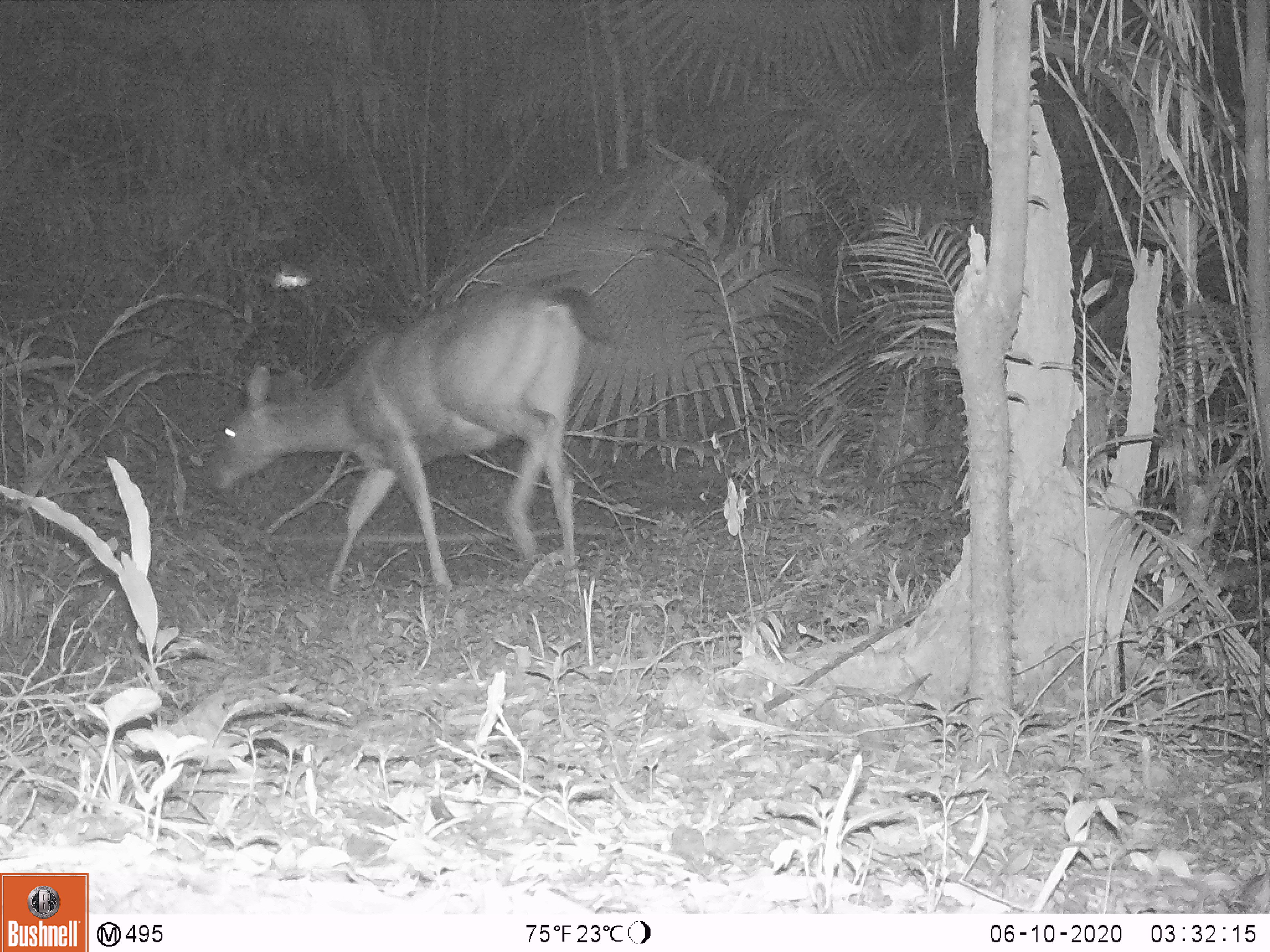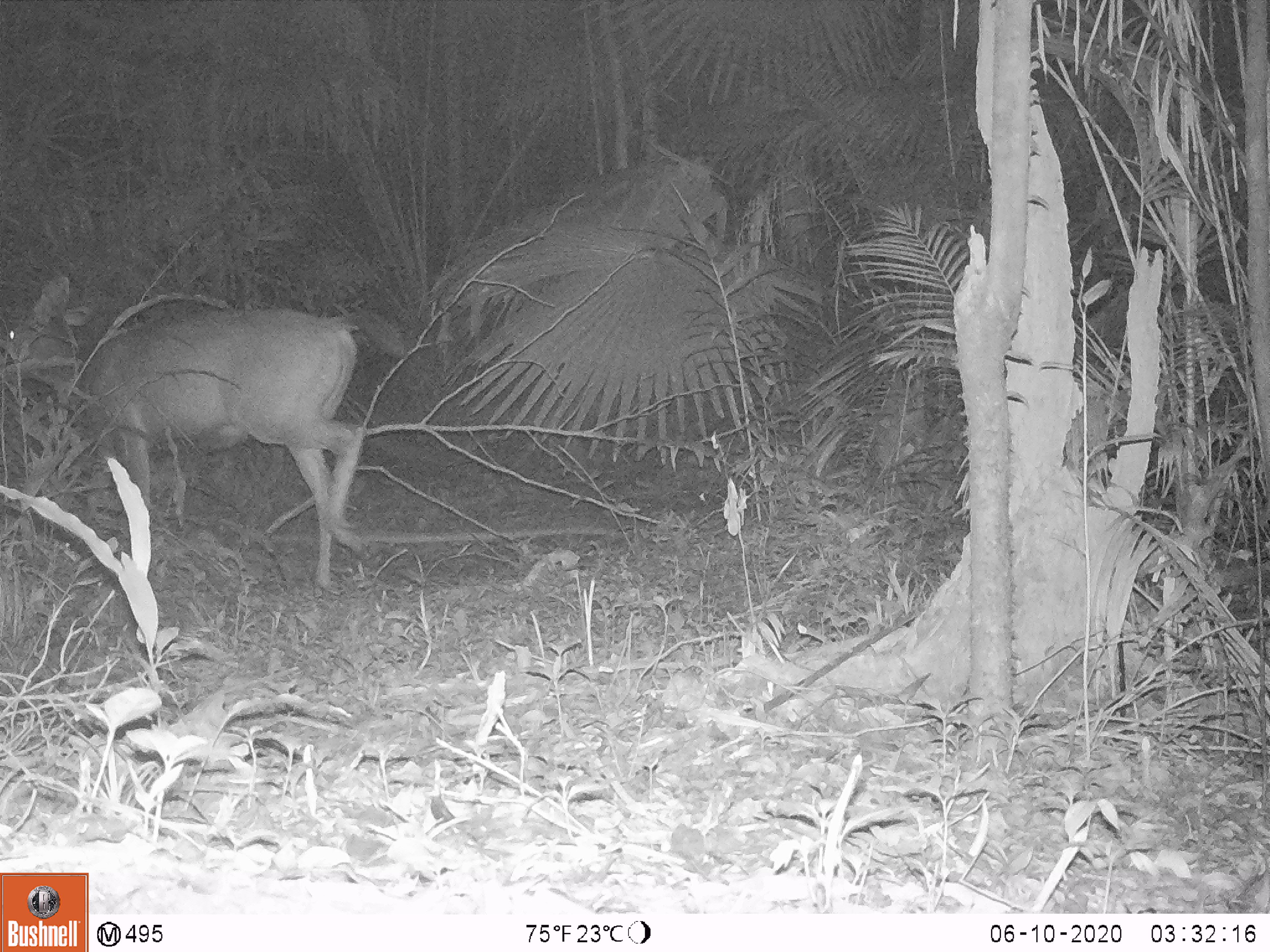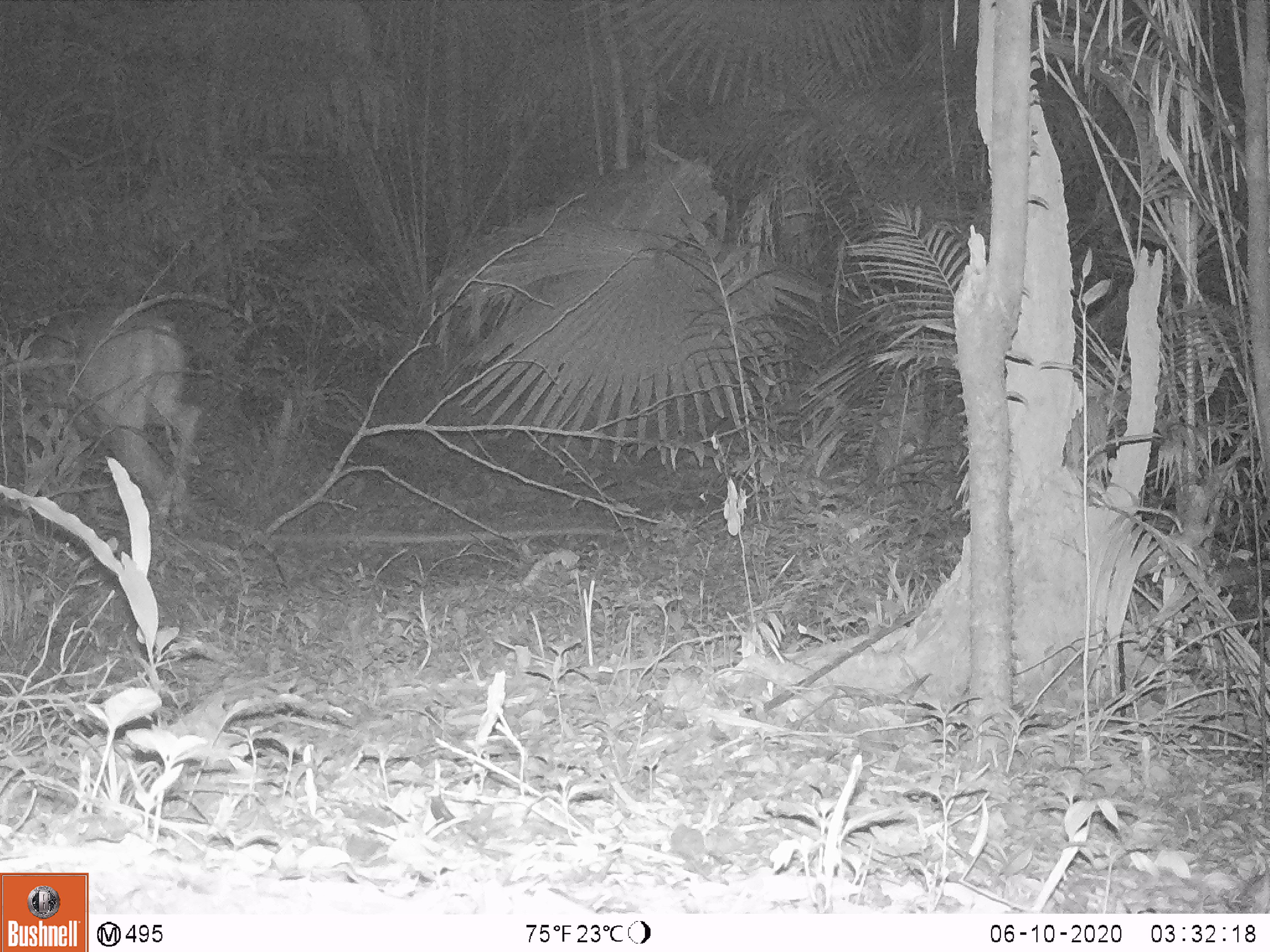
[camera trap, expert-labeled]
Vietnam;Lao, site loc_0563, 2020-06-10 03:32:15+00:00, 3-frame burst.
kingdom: Animalia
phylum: Chordata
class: Mammalia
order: Artiodactyla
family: Cervidae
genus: Rusa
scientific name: Rusa unicolor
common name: sambar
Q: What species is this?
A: Sambar (Rusa unicolor).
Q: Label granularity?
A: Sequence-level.